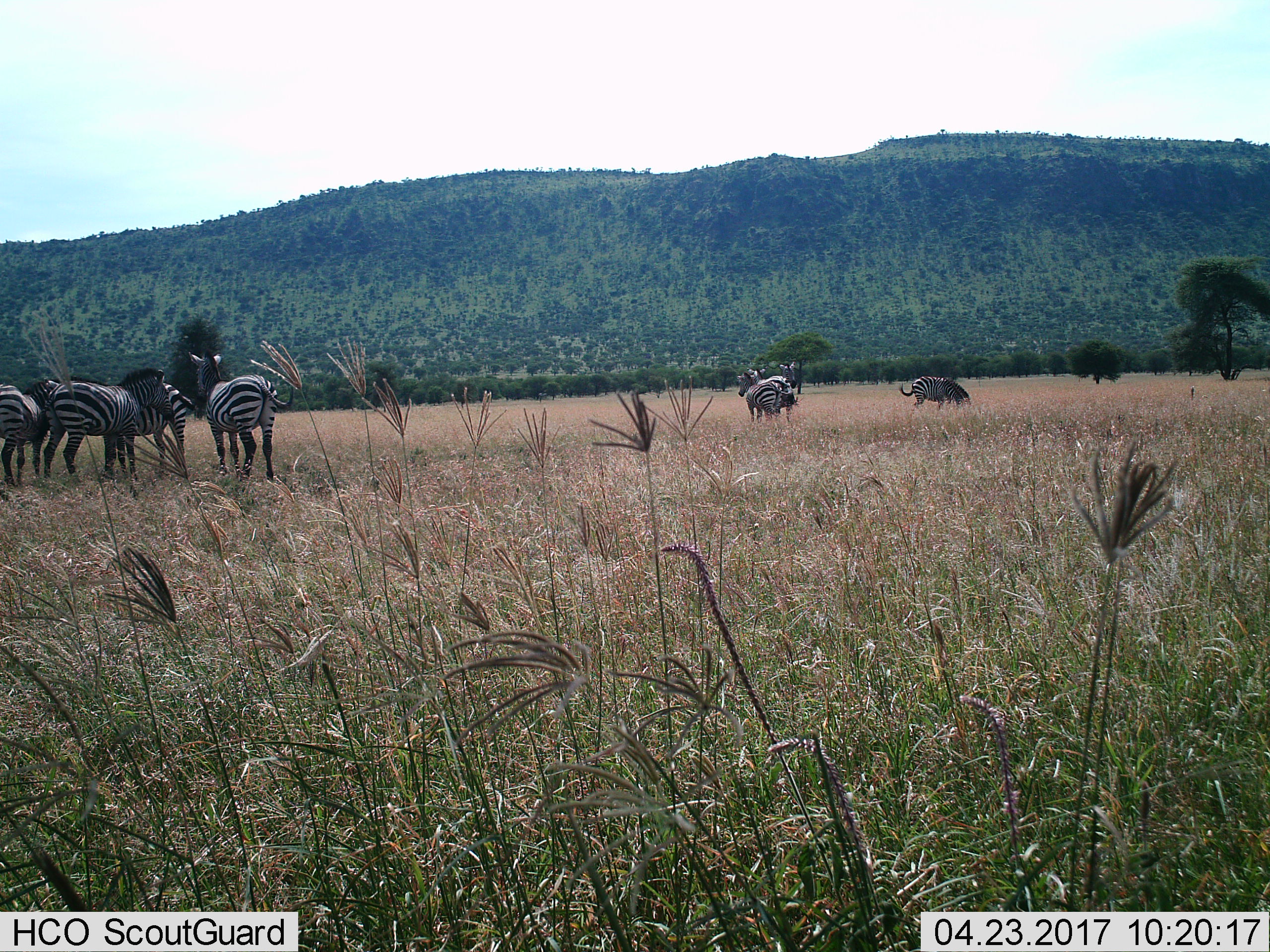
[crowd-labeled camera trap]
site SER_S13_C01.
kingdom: Animalia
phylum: Chordata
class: Mammalia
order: Perissodactyla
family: Equidae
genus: Equus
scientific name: Equus quagga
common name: plains zebra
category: zebraplains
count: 8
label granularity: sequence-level